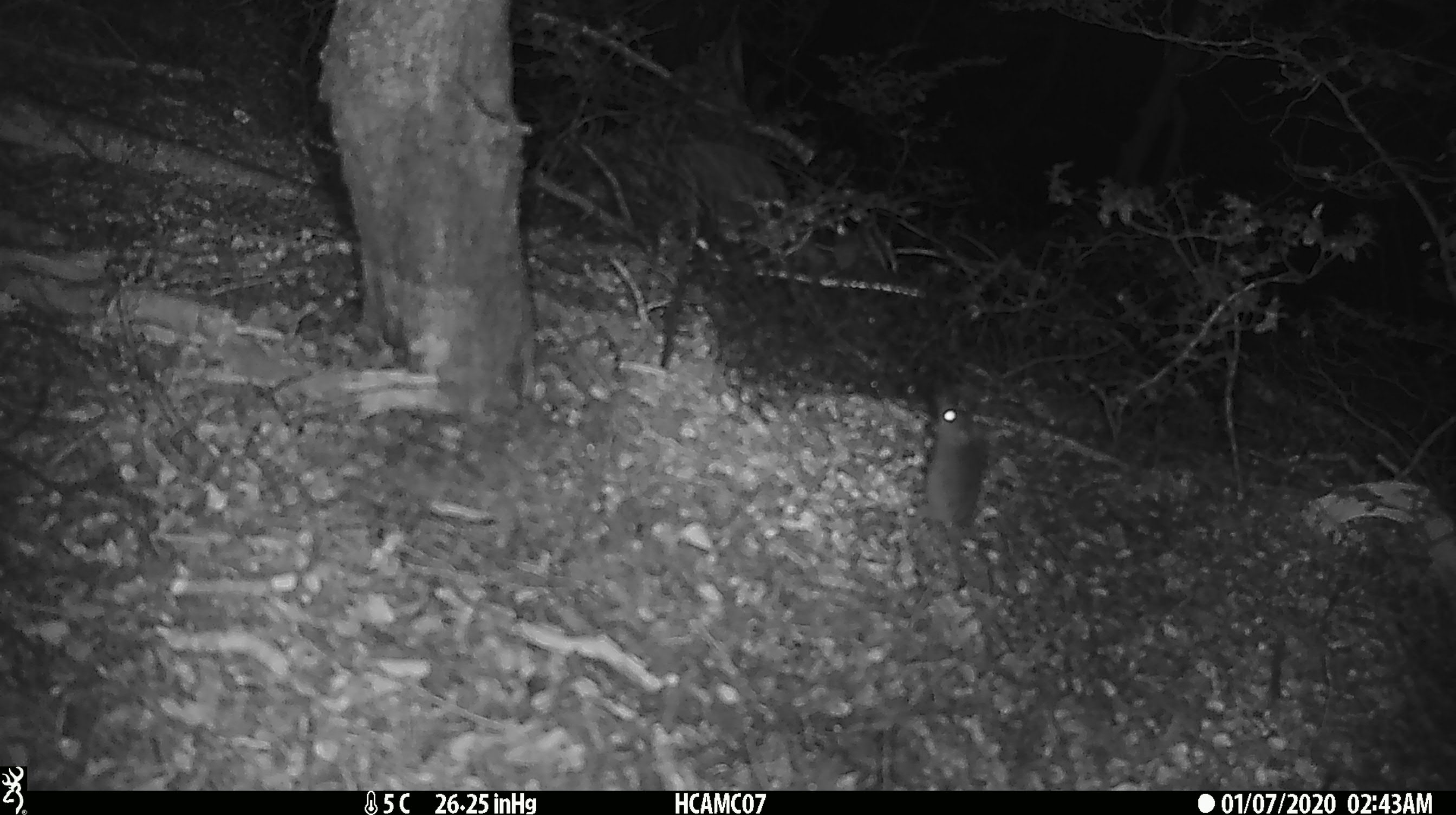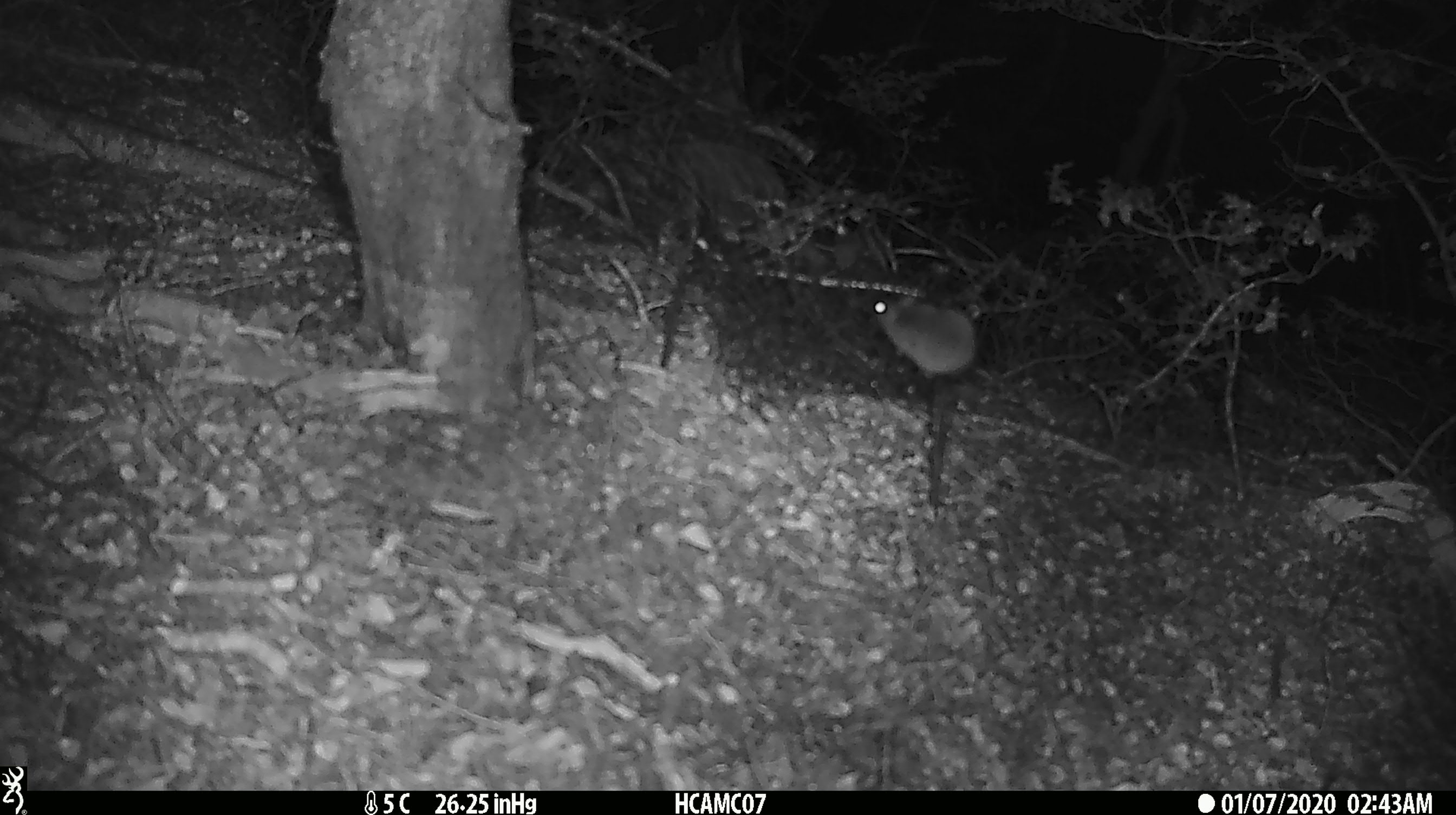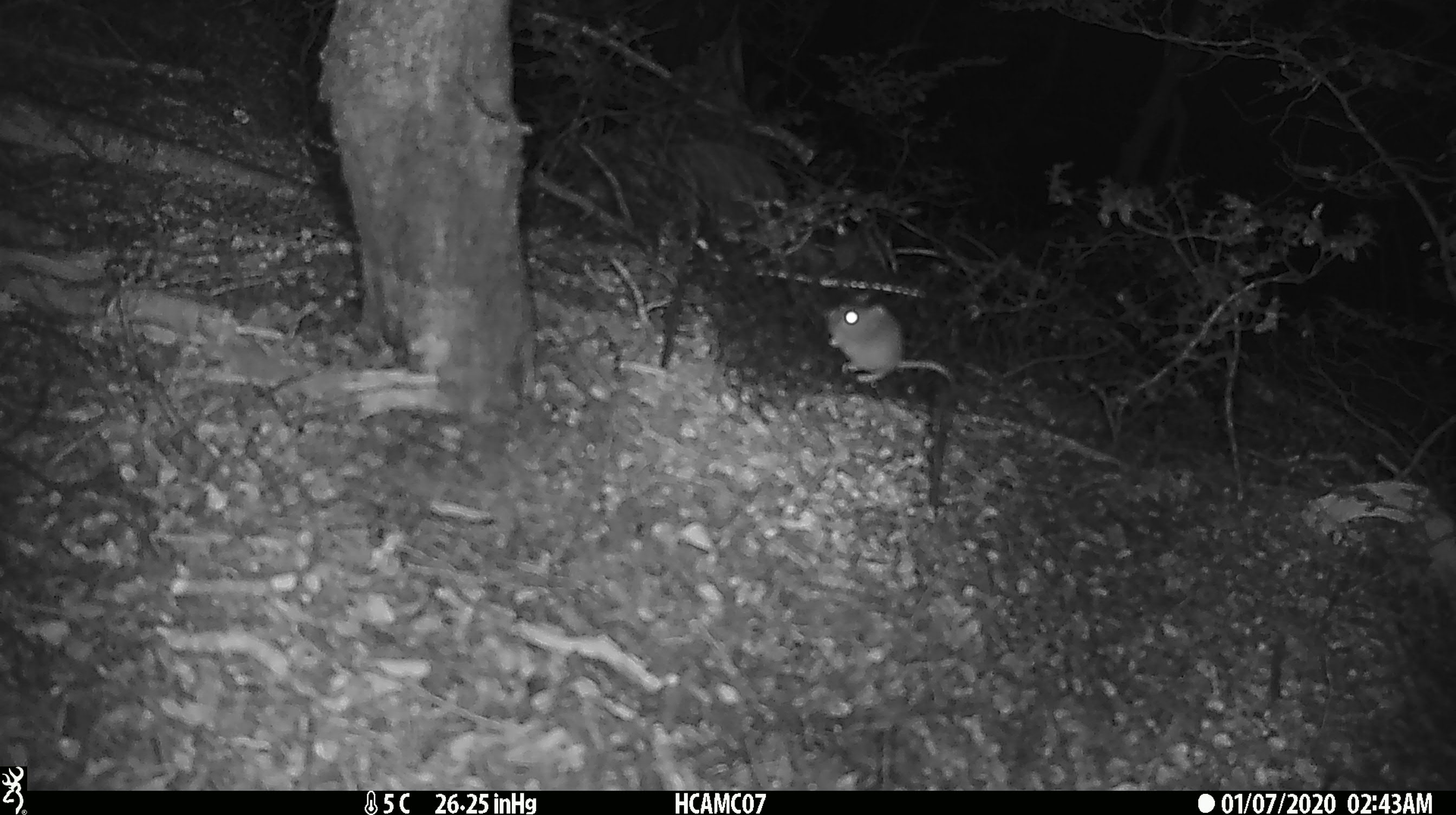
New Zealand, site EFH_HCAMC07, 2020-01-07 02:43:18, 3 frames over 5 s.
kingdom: Animalia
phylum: Chordata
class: Mammalia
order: Rodentia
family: Muridae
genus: Mus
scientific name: Mus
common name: mouse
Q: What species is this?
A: Mouse (Mus).